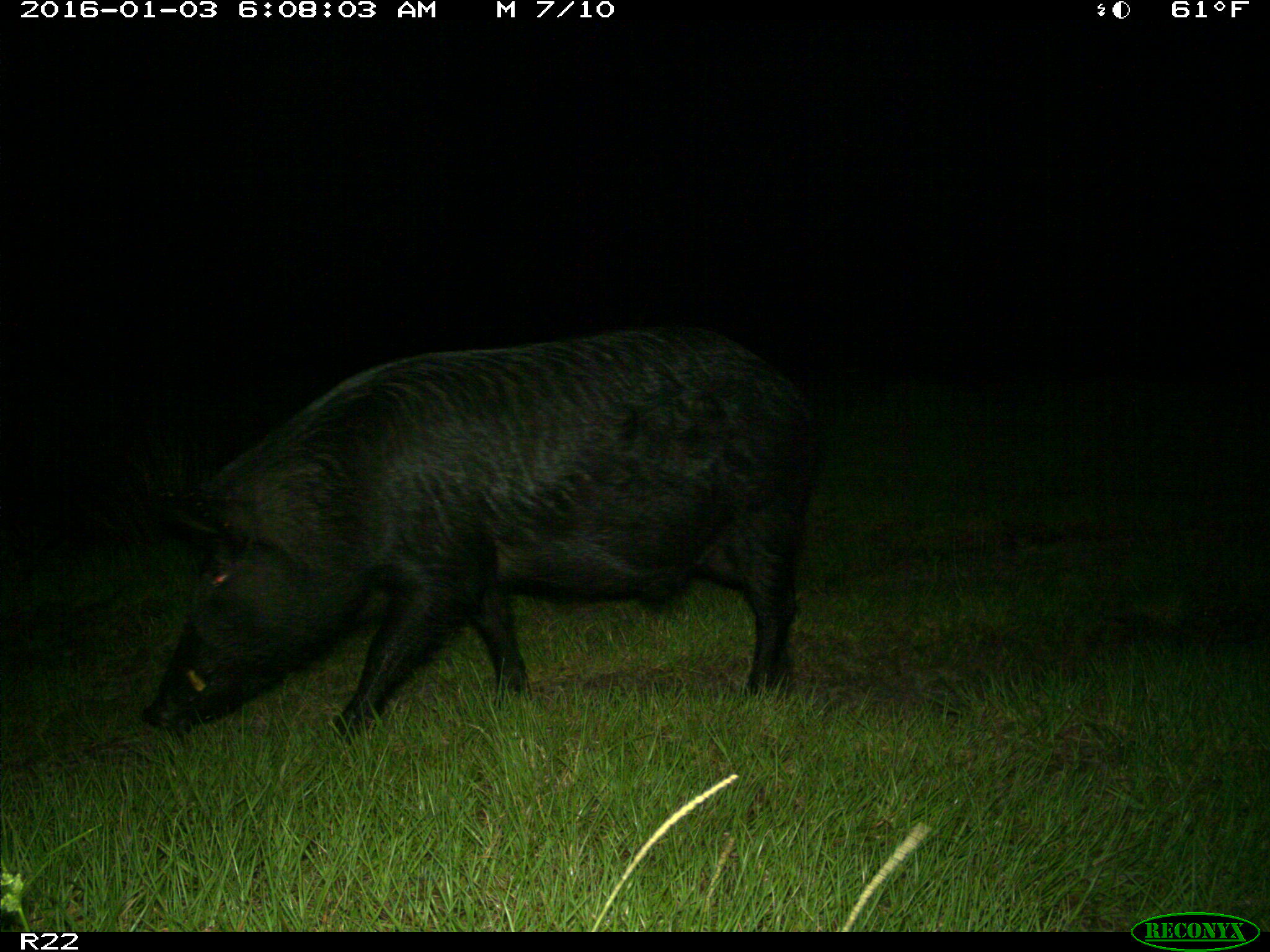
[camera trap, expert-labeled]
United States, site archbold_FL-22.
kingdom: Animalia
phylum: Chordata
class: Mammalia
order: Artiodactyla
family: Suidae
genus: Sus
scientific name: Sus scrofa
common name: wild boar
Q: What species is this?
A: Sus scrofa (wild boar).